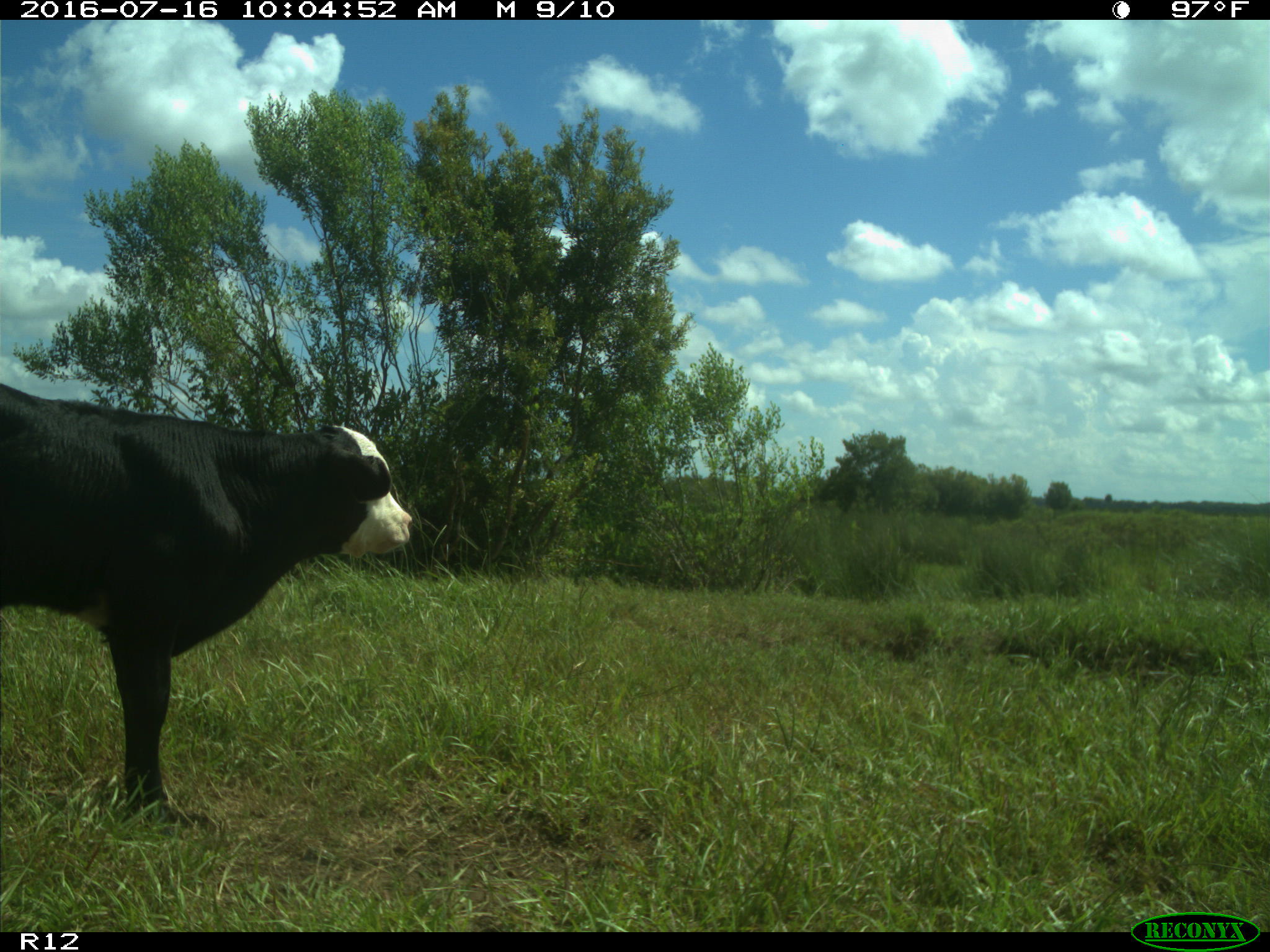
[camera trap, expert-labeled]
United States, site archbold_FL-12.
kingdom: Animalia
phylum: Chordata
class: Mammalia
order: Artiodactyla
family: Bovidae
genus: Bos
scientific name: Bos taurus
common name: domestic cow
Bos taurus (domestic cow).